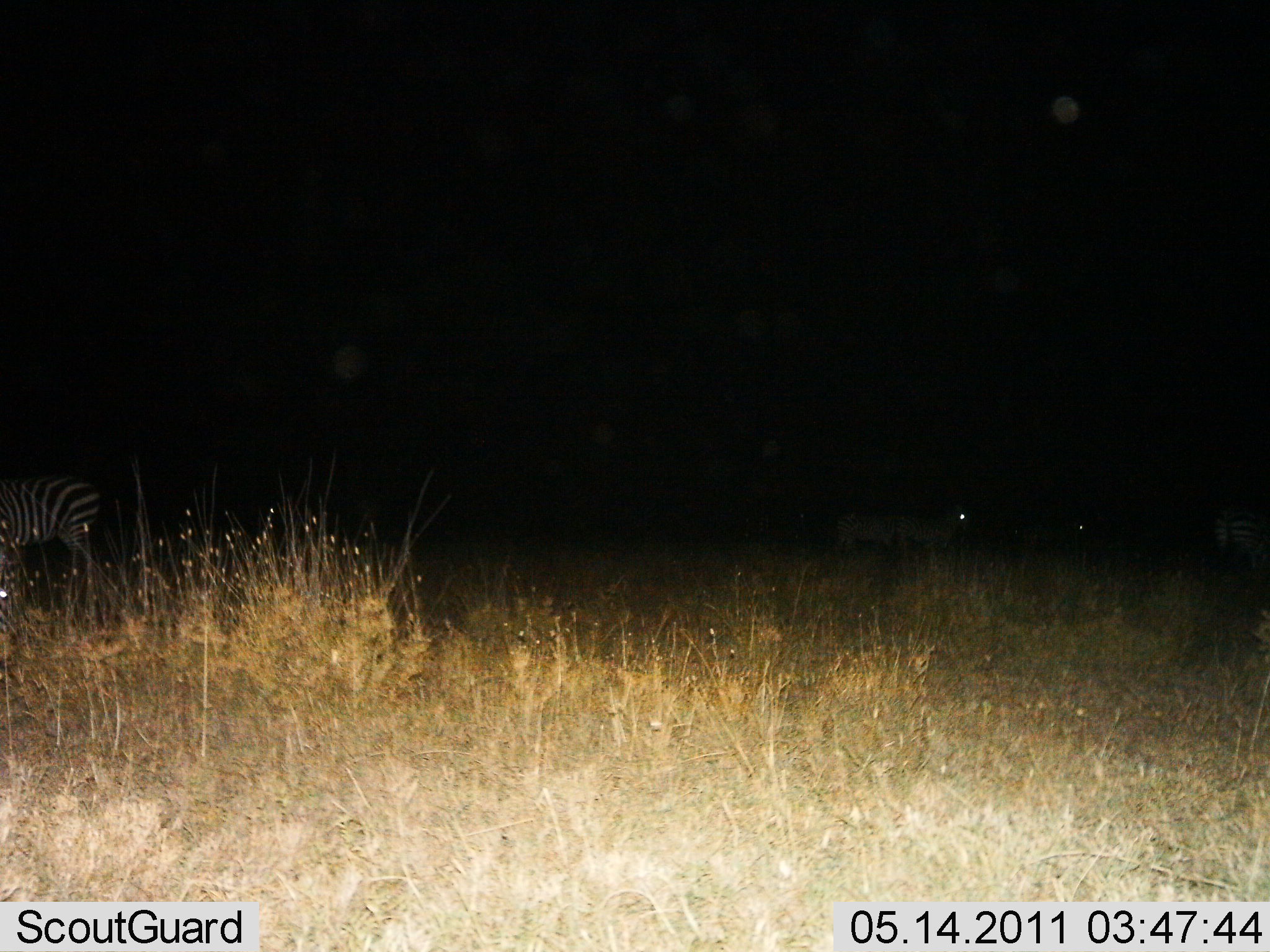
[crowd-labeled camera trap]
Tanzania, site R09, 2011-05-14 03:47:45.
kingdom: Animalia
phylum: Chordata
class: Mammalia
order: Perissodactyla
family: Equidae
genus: Equus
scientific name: Equus quagga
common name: plains zebra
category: zebra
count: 1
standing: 91%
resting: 0%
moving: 0%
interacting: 0%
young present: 0%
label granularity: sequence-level